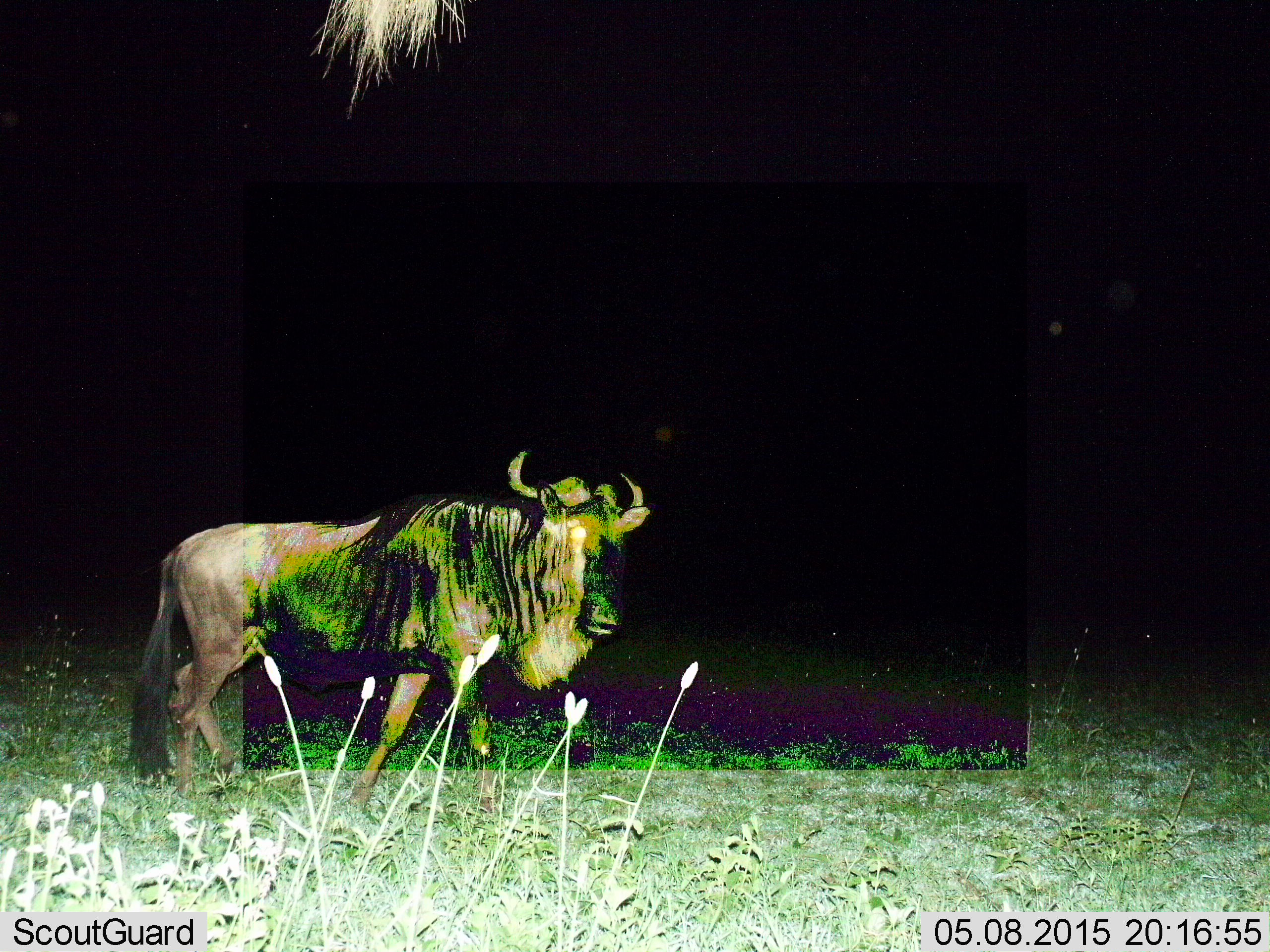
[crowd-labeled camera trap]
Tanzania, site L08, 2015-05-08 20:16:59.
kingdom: Animalia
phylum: Chordata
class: Mammalia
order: Artiodactyla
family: Bovidae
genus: Connochaetes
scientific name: Connochaetes taurinus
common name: blue wildebeest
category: wildebeest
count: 1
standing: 30%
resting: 0%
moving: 70%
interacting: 0%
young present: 0%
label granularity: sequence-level